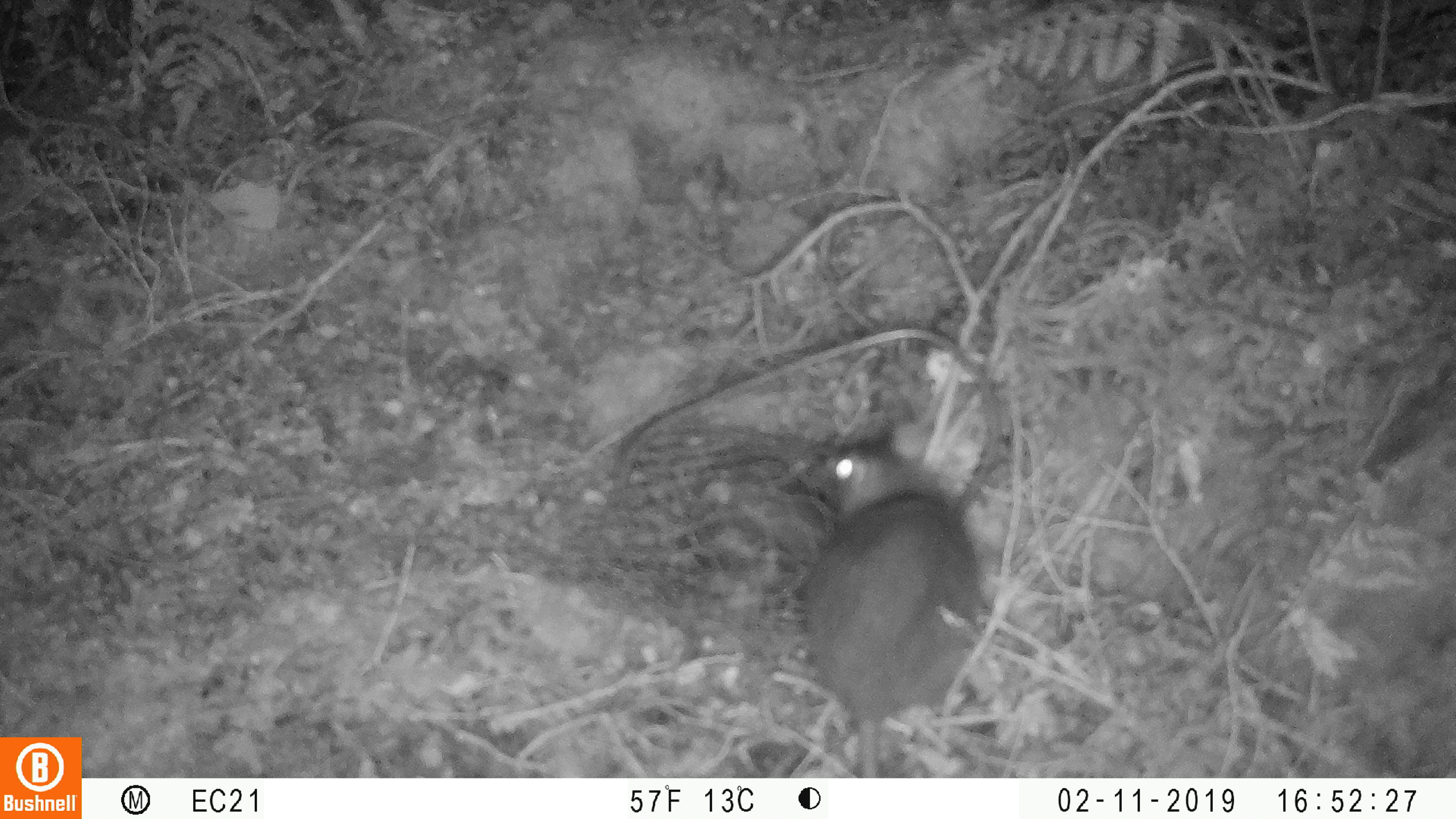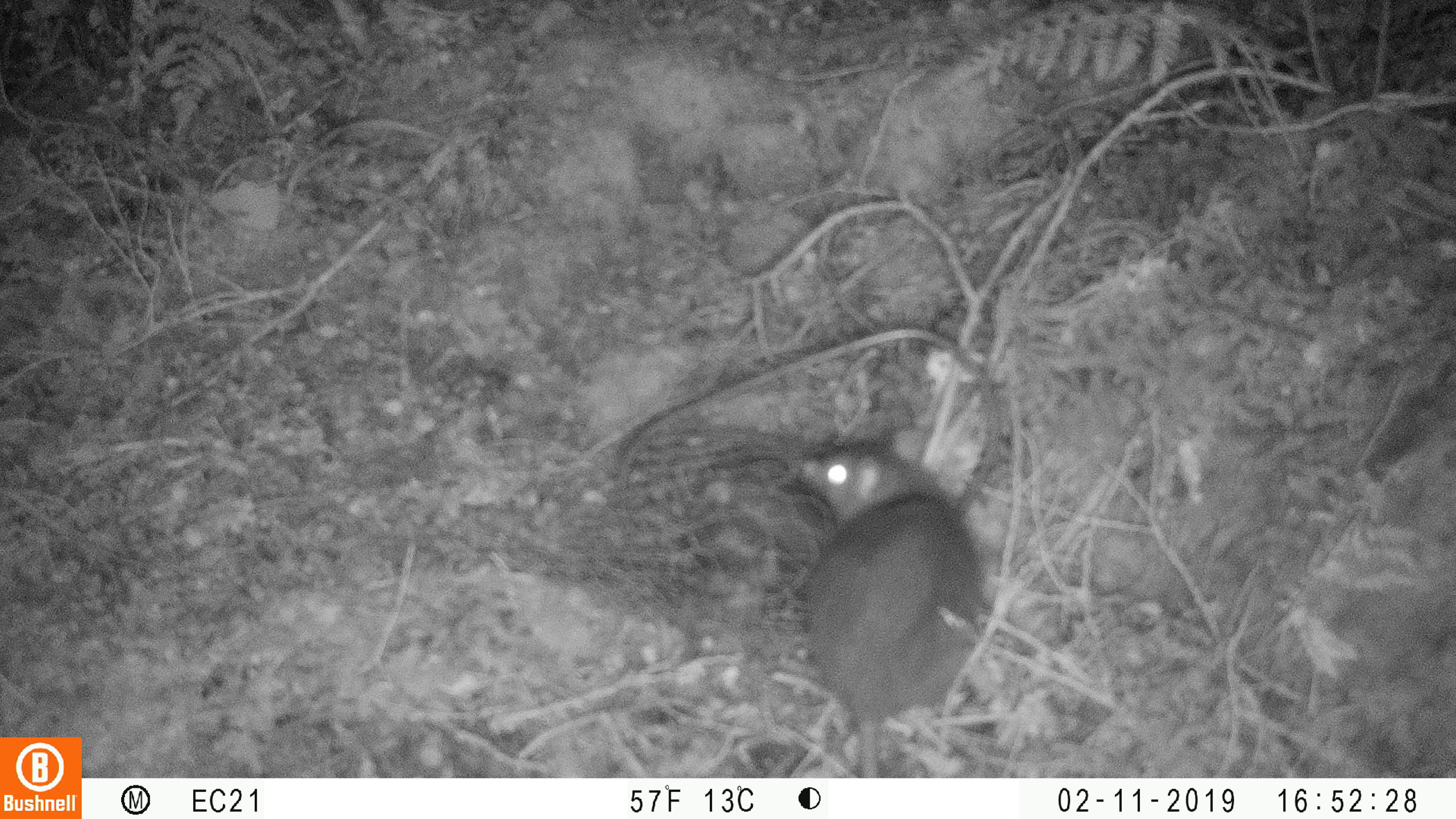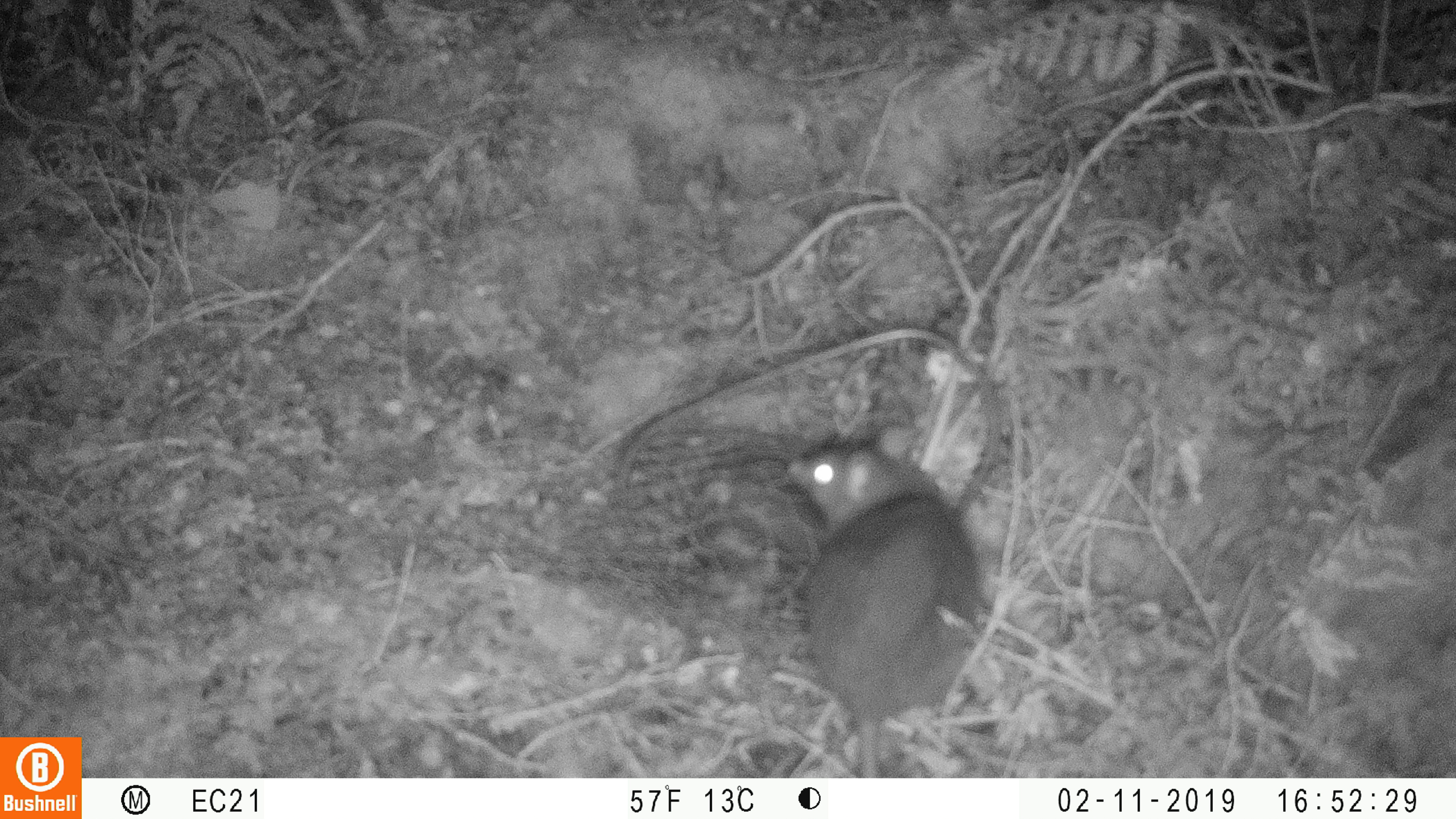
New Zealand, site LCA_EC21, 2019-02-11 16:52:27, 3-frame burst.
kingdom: Animalia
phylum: Chordata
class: Mammalia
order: Rodentia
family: Muridae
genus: Rattus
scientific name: Rattus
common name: rat